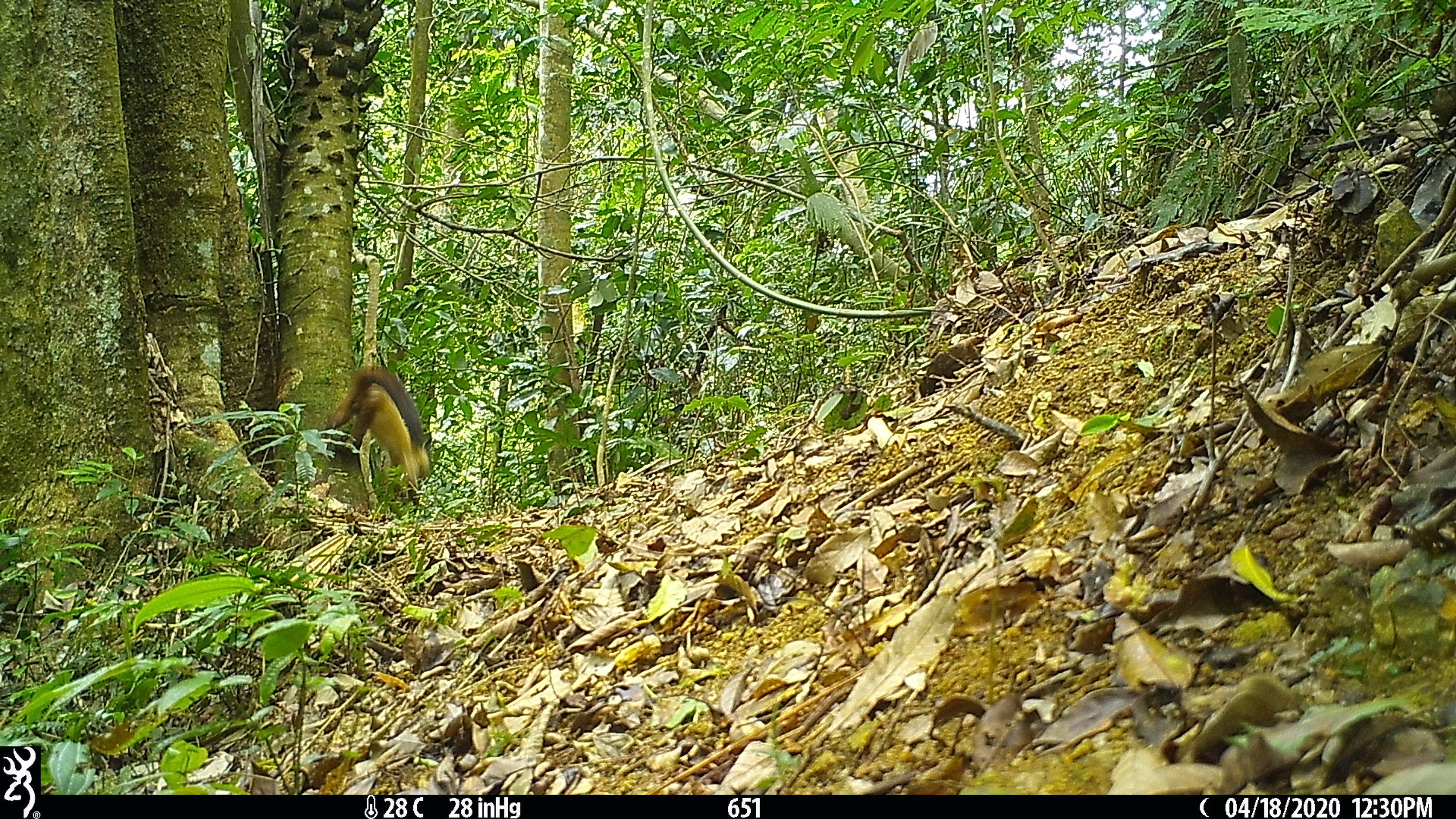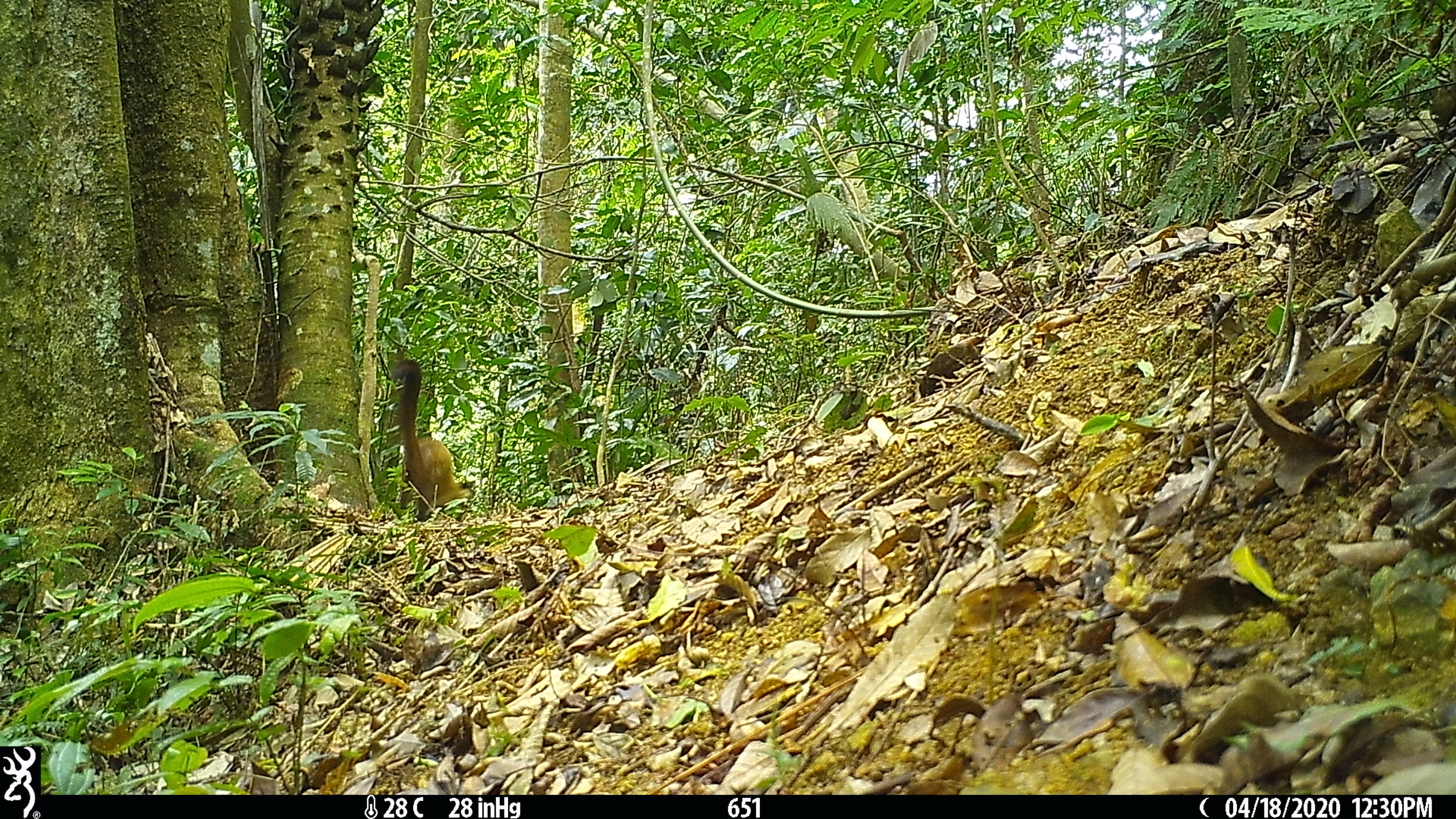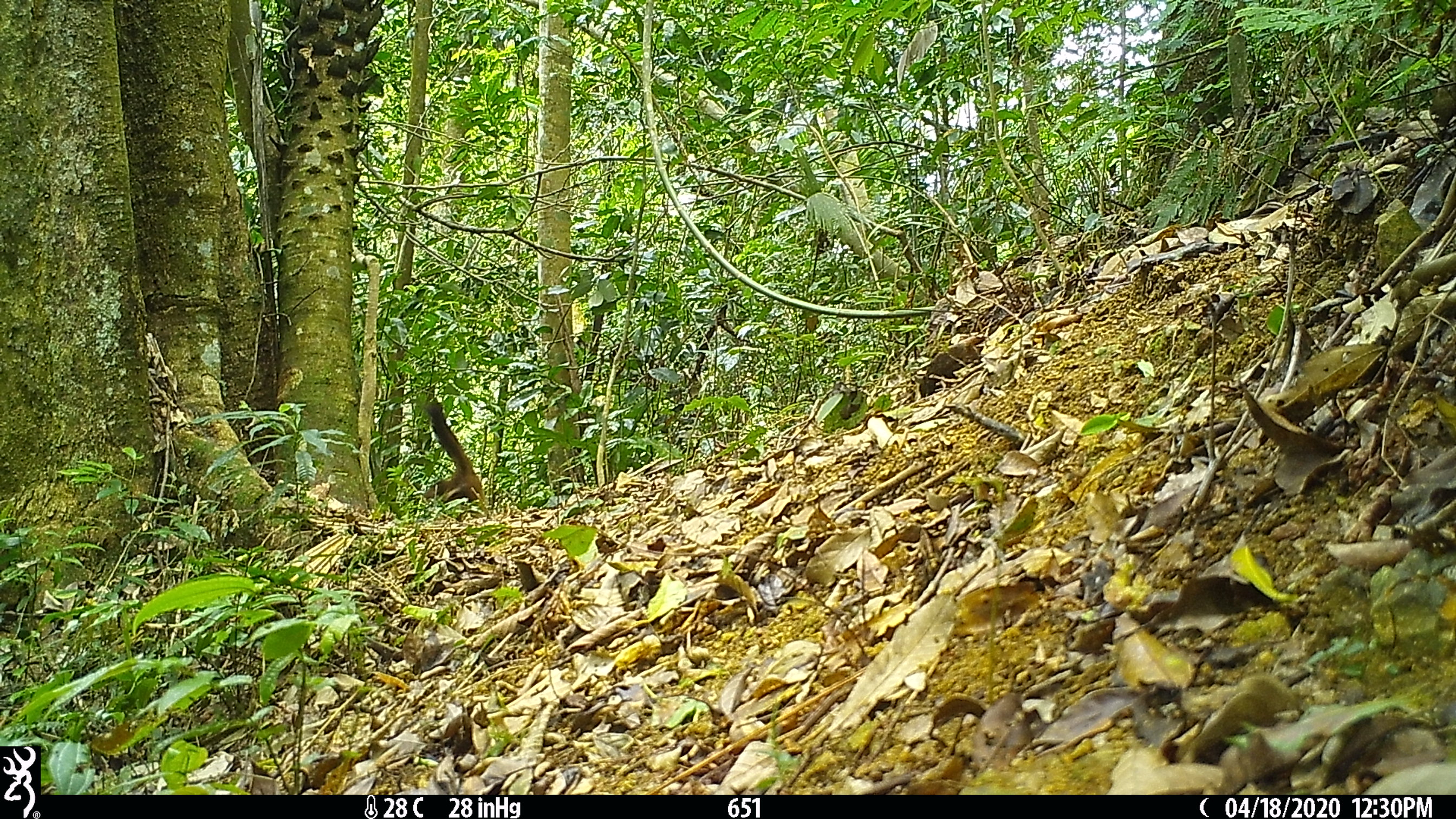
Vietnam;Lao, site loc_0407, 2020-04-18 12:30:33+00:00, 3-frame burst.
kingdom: Animalia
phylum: Chordata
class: Mammalia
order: Carnivora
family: Mustelidae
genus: Martes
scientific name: Martes flavigula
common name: yellow-throated marten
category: yellow throated marten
Yellow throated marten (yellow-throated marten) (Martes flavigula). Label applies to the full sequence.